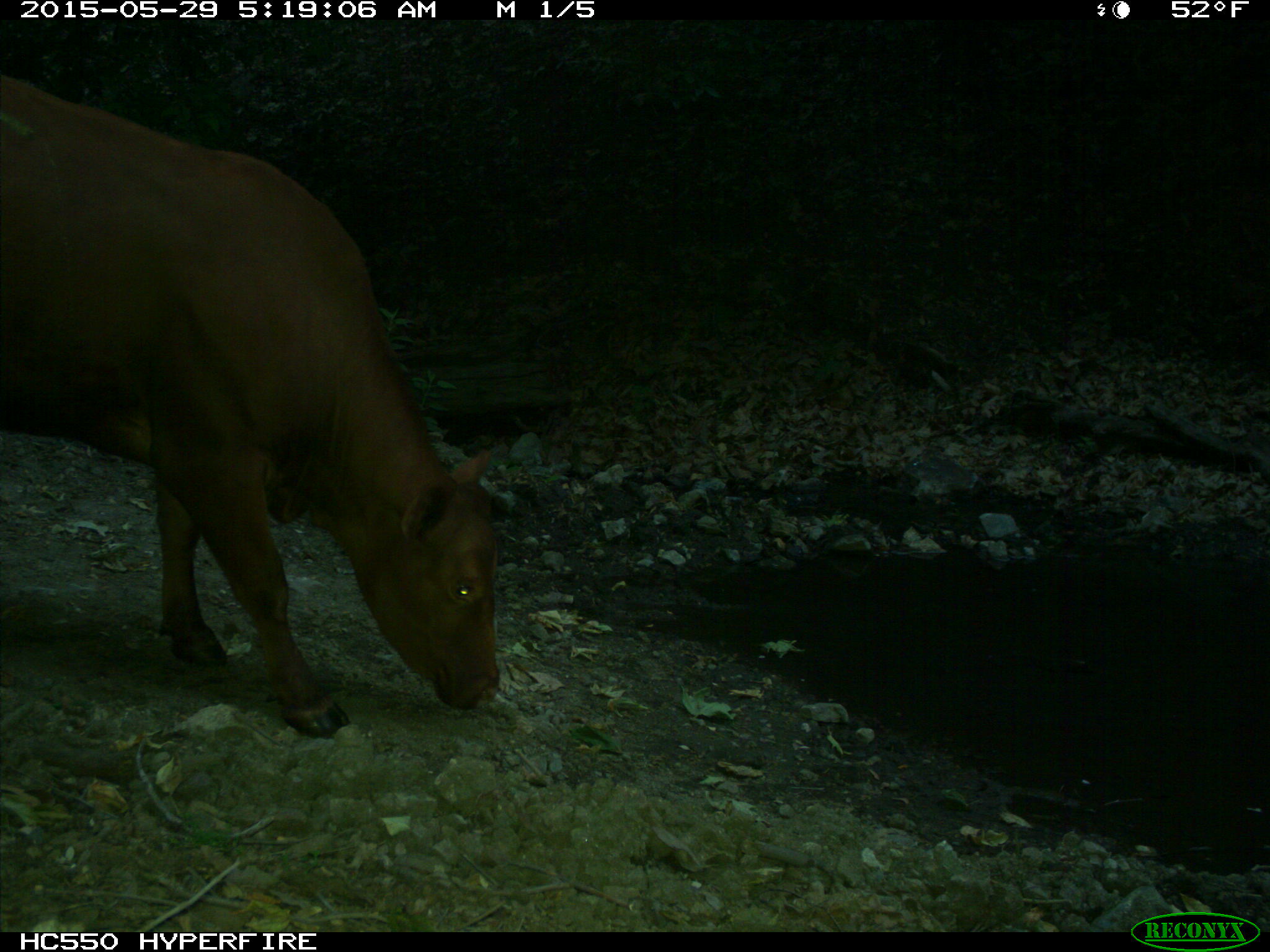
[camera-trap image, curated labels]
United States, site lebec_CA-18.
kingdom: Animalia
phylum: Chordata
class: Mammalia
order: Artiodactyla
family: Bovidae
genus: Bos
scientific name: Bos taurus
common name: domestic cow